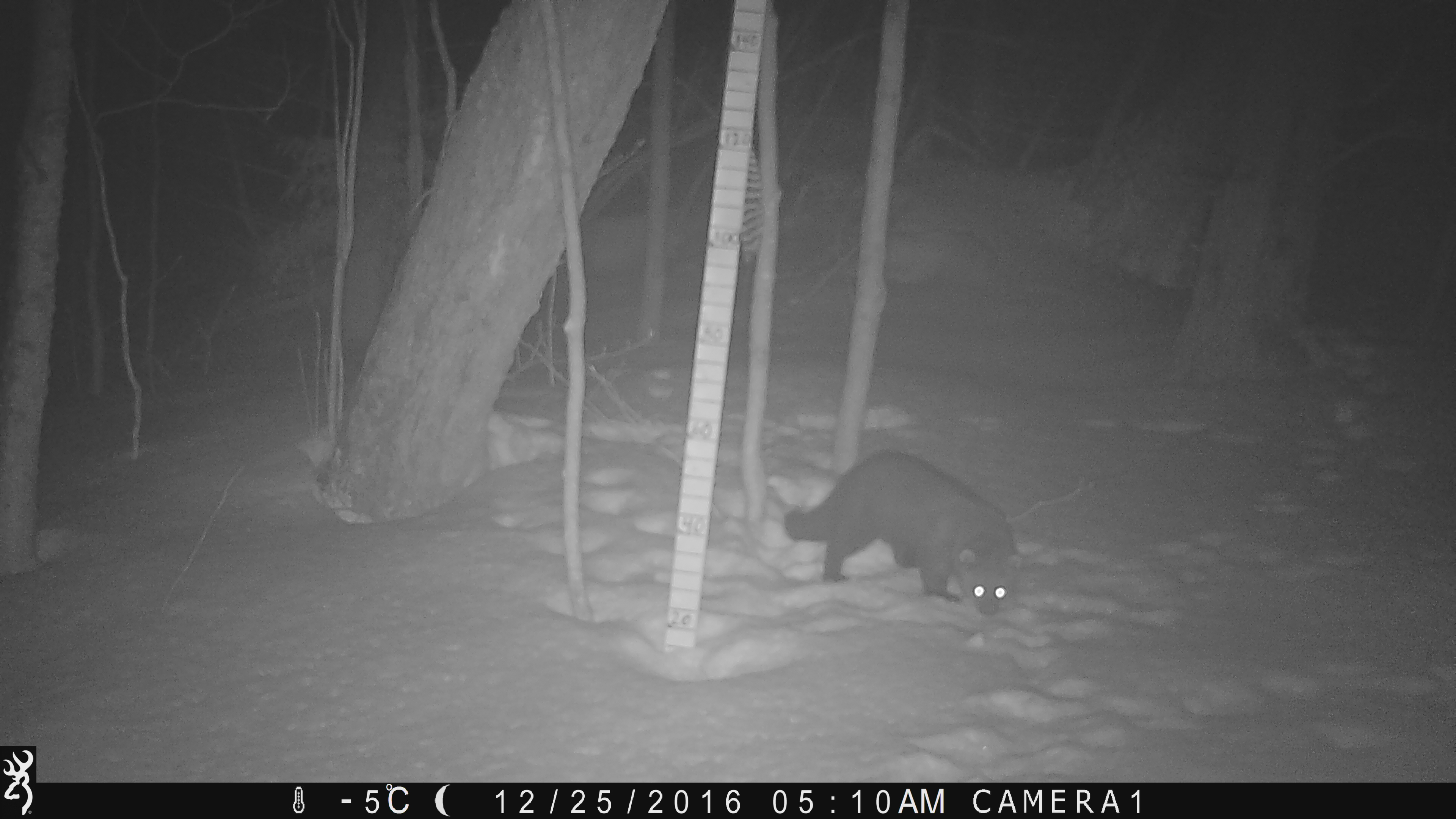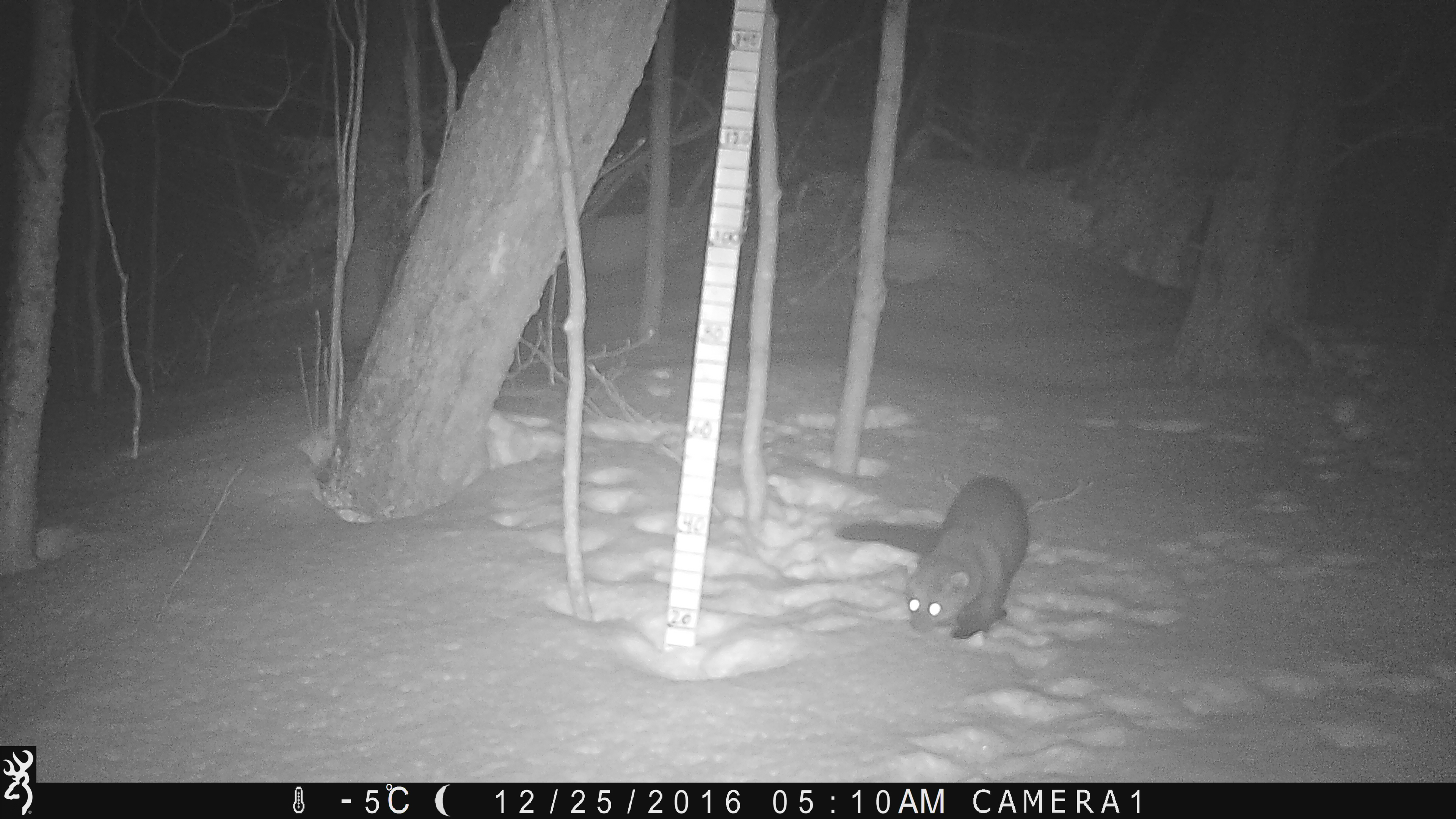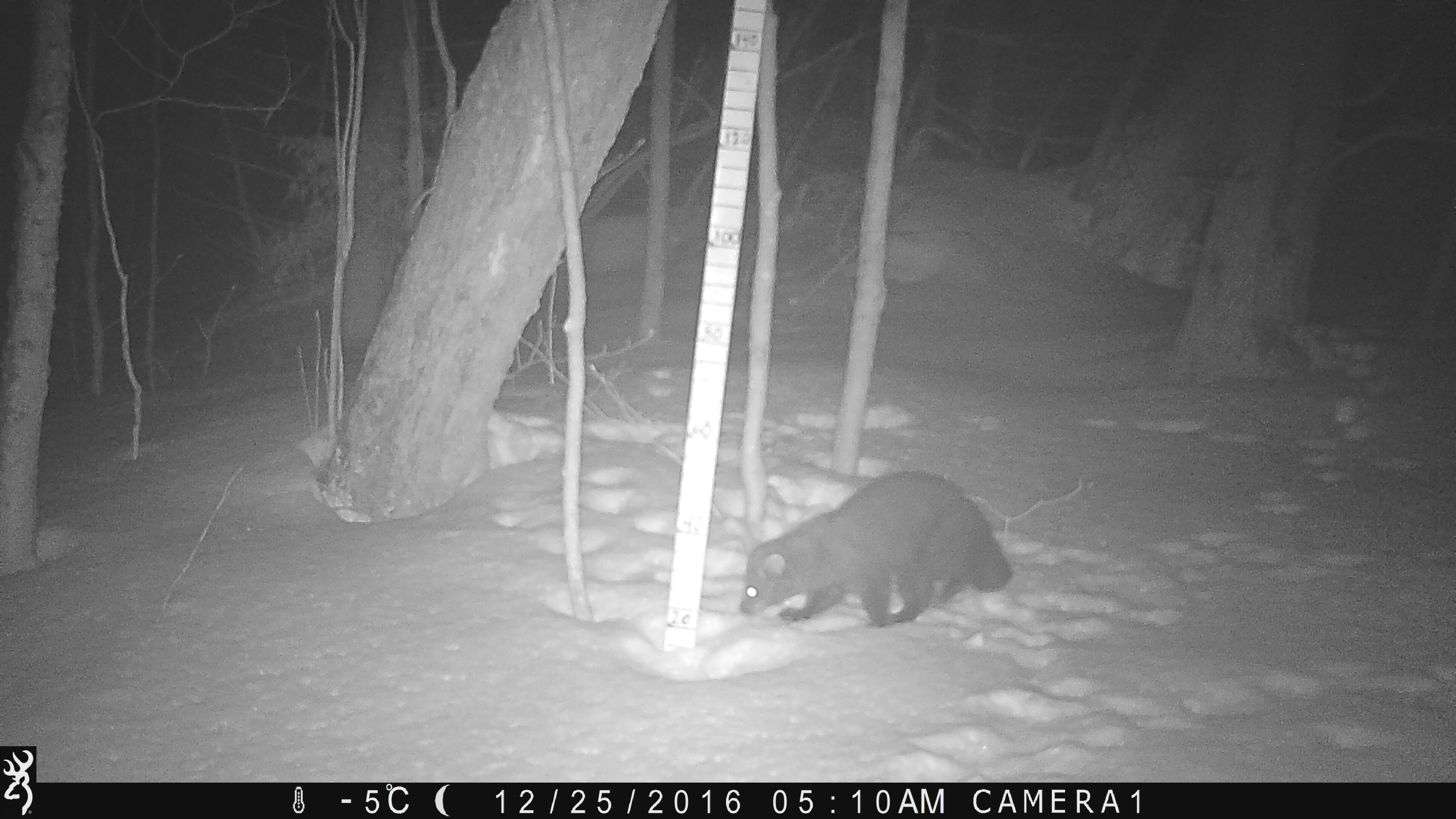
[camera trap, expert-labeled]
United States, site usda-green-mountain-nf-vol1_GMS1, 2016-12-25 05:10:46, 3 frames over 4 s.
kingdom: Animalia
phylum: Chordata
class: Mammalia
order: Carnivora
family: Mustelidae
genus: Pekania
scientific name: Pekania pennanti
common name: fisher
Fisher (Pekania pennanti).